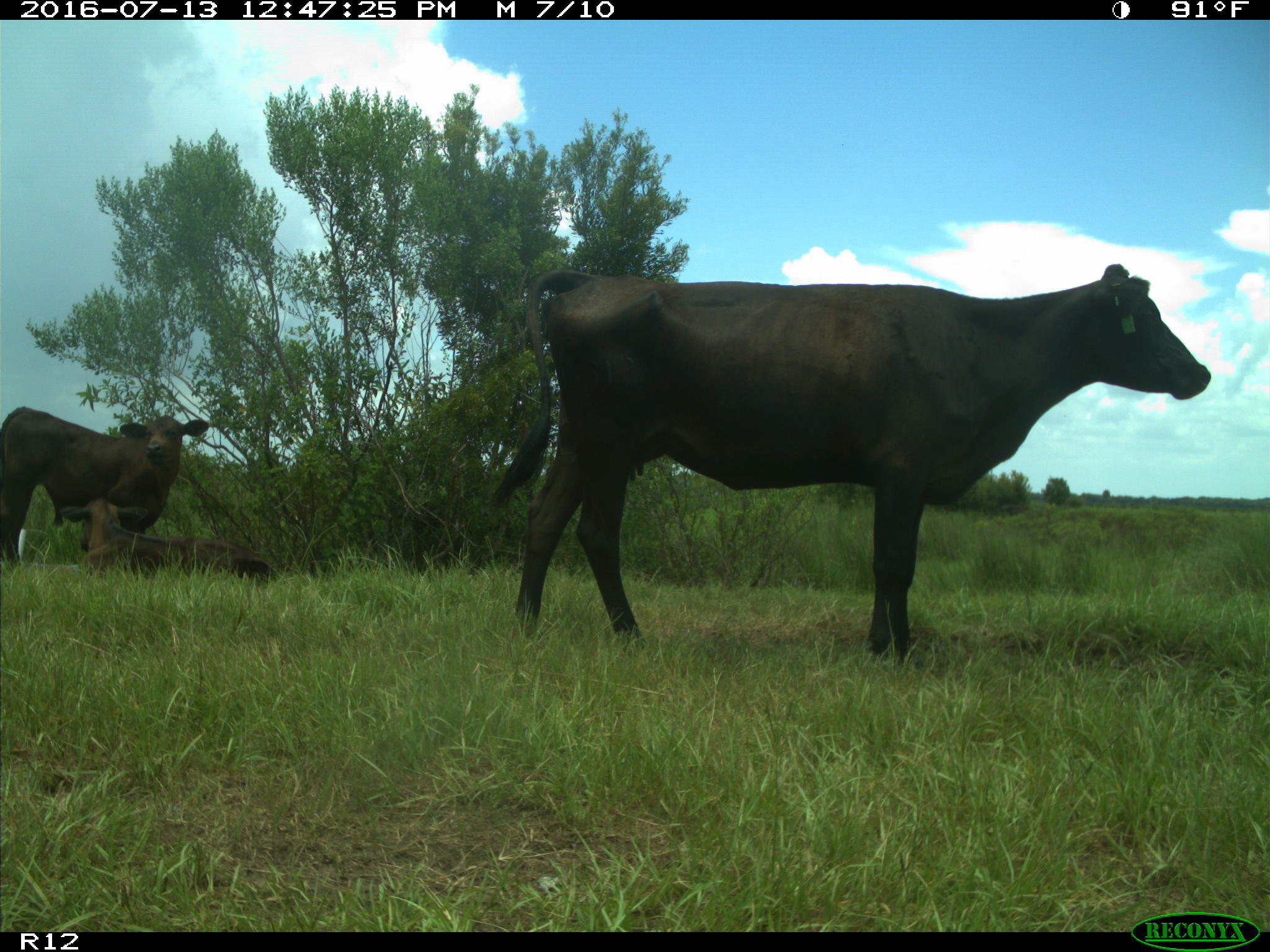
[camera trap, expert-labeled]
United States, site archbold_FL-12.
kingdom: Animalia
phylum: Chordata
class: Mammalia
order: Artiodactyla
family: Bovidae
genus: Bos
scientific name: Bos taurus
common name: domestic cow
Bos taurus (domestic cow).